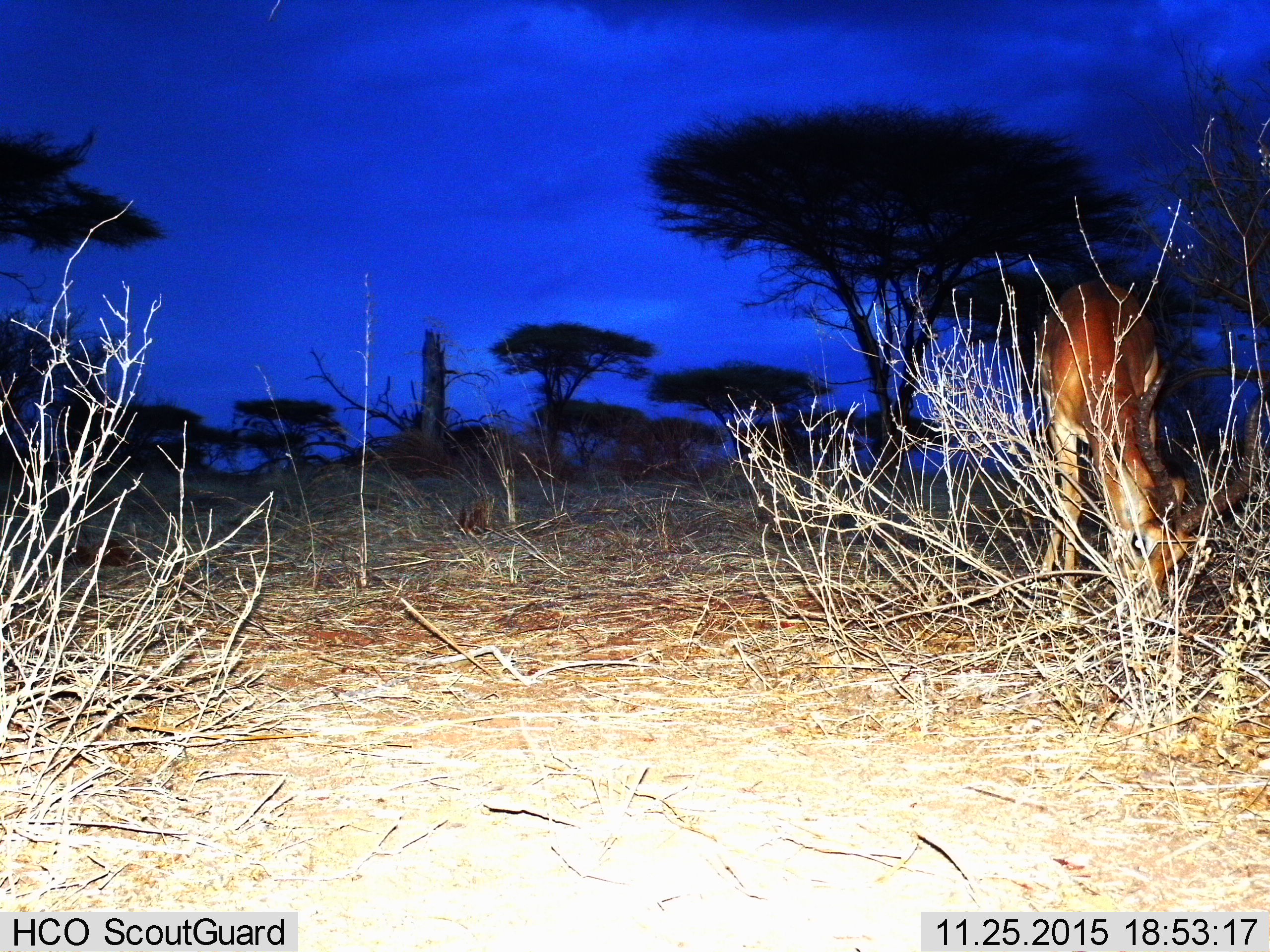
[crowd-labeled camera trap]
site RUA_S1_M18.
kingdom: Animalia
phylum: Chordata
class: Mammalia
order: Artiodactyla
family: Bovidae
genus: Aepyceros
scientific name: Aepyceros melampus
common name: impala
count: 1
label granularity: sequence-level